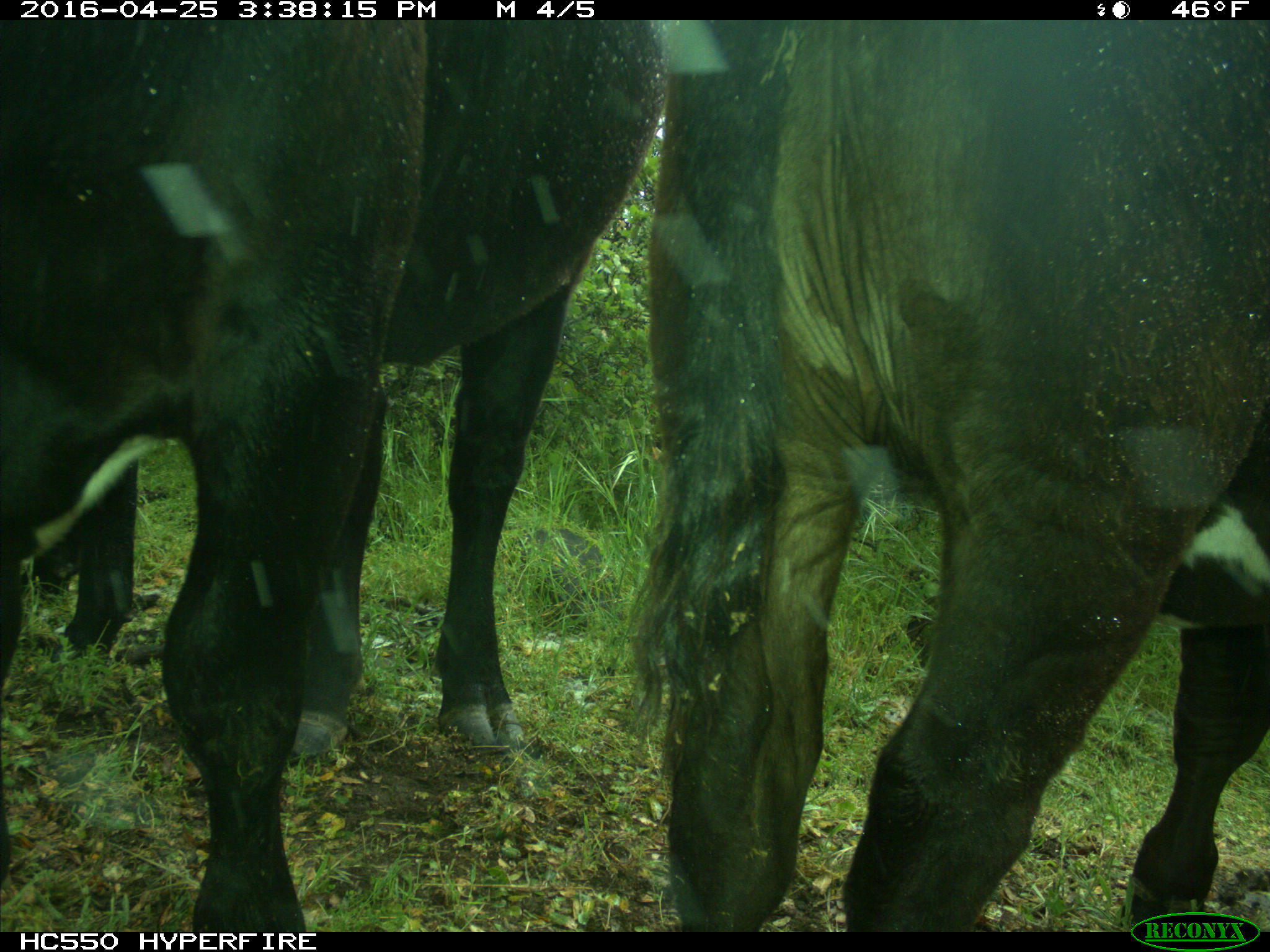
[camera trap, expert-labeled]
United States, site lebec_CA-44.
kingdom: Animalia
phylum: Chordata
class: Mammalia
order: Artiodactyla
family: Bovidae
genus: Bos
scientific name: Bos taurus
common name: domestic cow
Bos taurus (domestic cow).